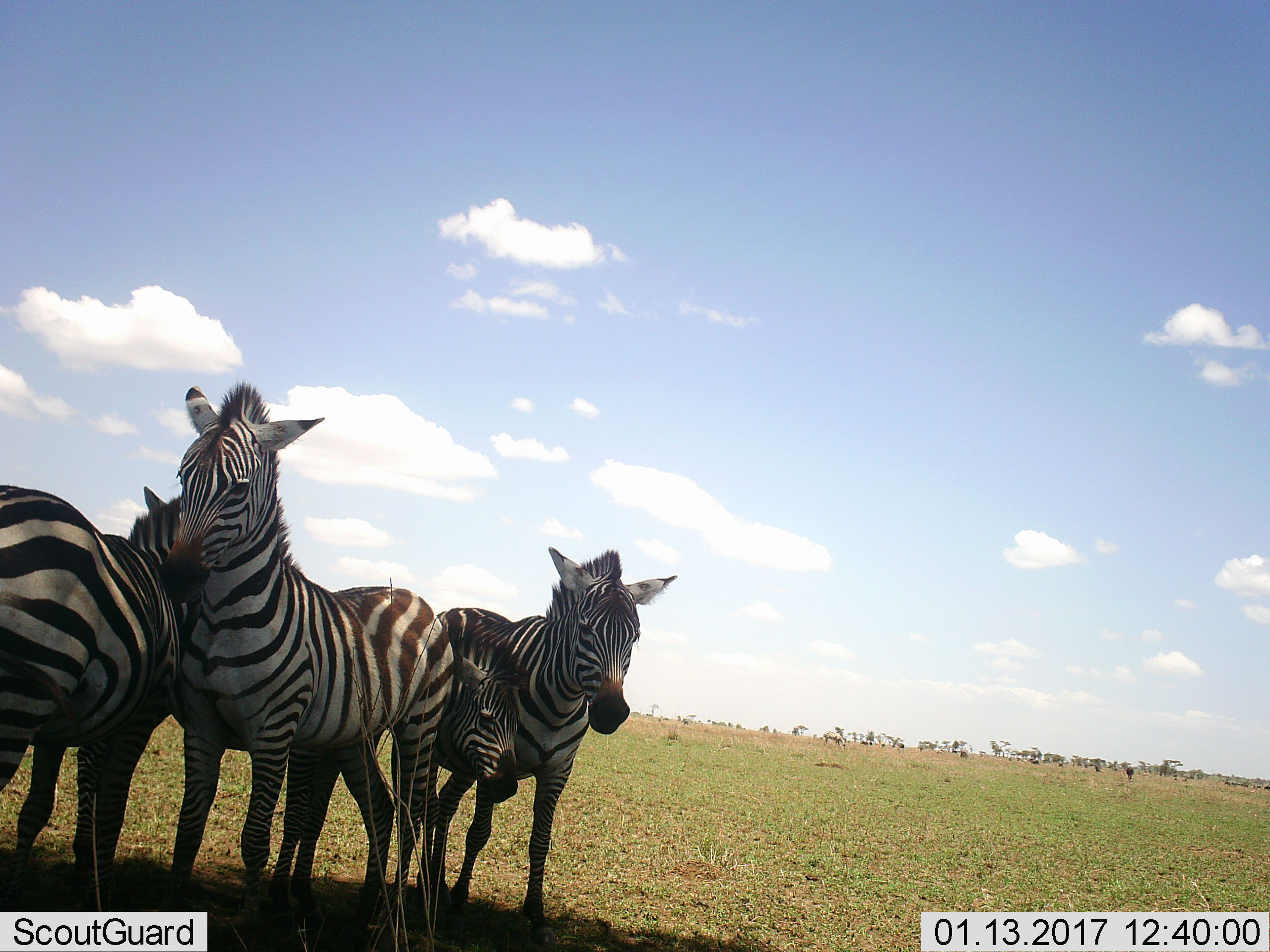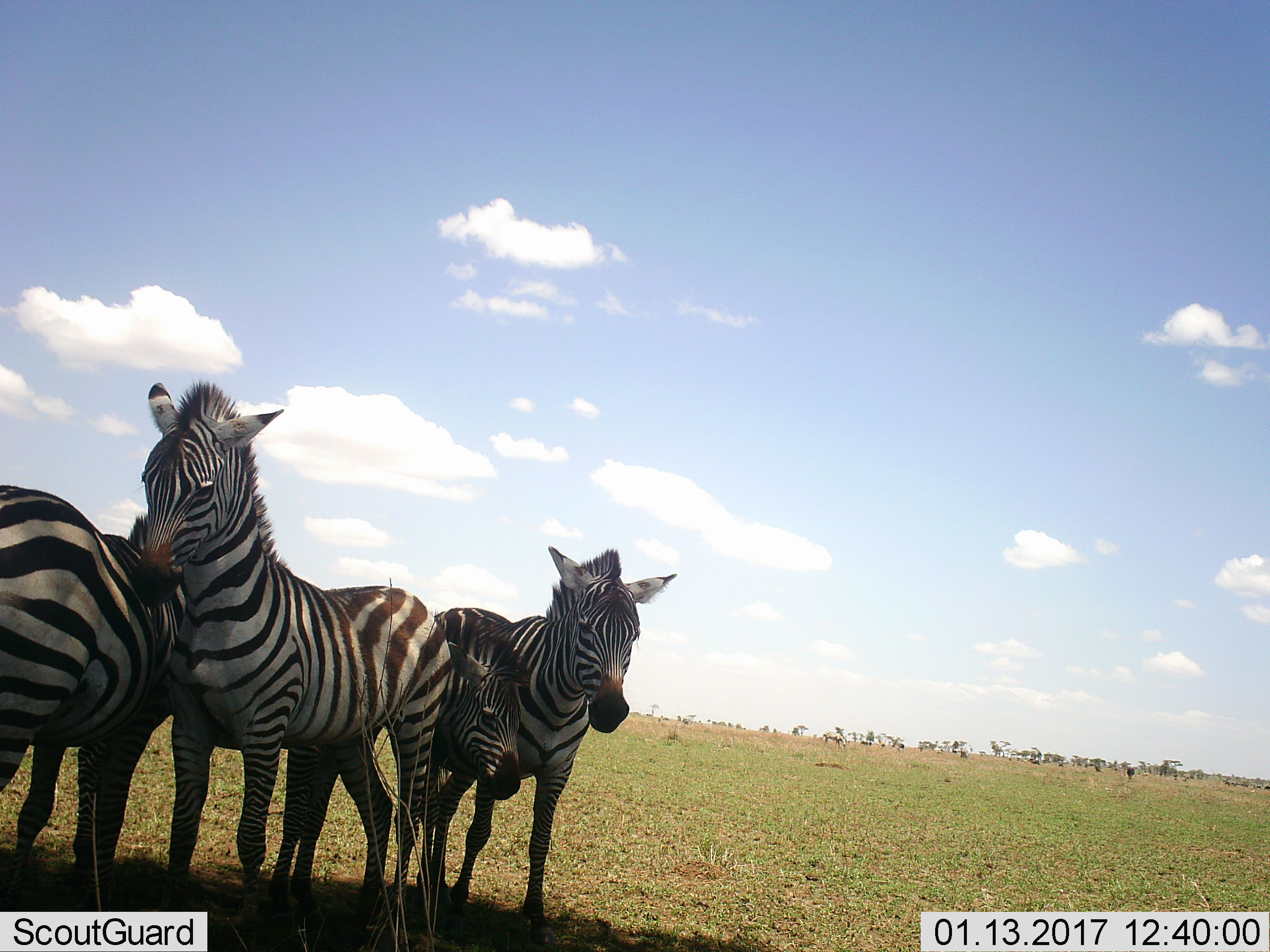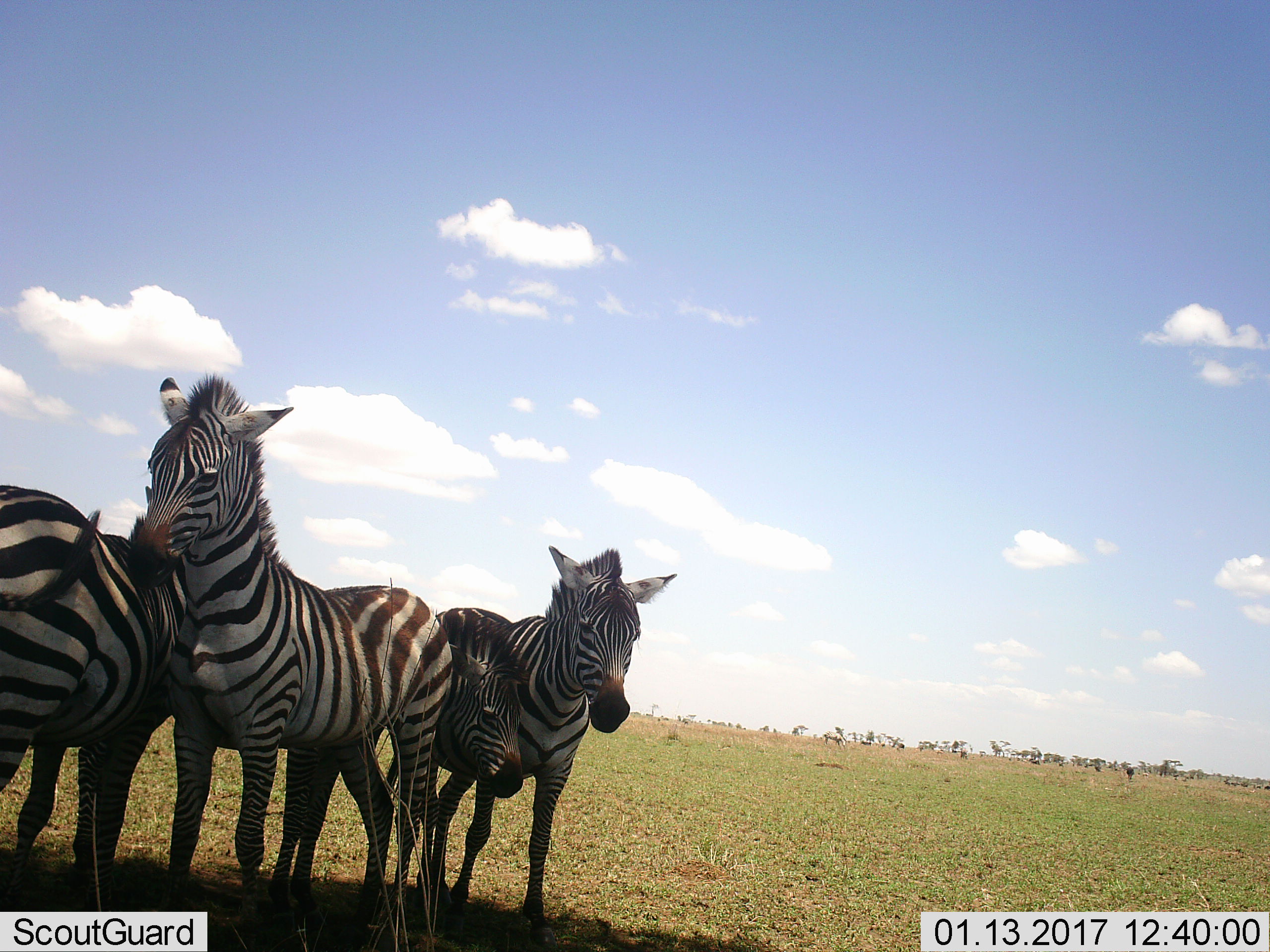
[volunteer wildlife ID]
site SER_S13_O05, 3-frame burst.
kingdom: Animalia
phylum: Chordata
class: Mammalia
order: Perissodactyla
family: Equidae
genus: Equus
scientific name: Equus quagga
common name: plains zebra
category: zebraplains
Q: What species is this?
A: Zebraplains (plains zebra) (Equus quagga).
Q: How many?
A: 4.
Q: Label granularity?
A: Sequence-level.